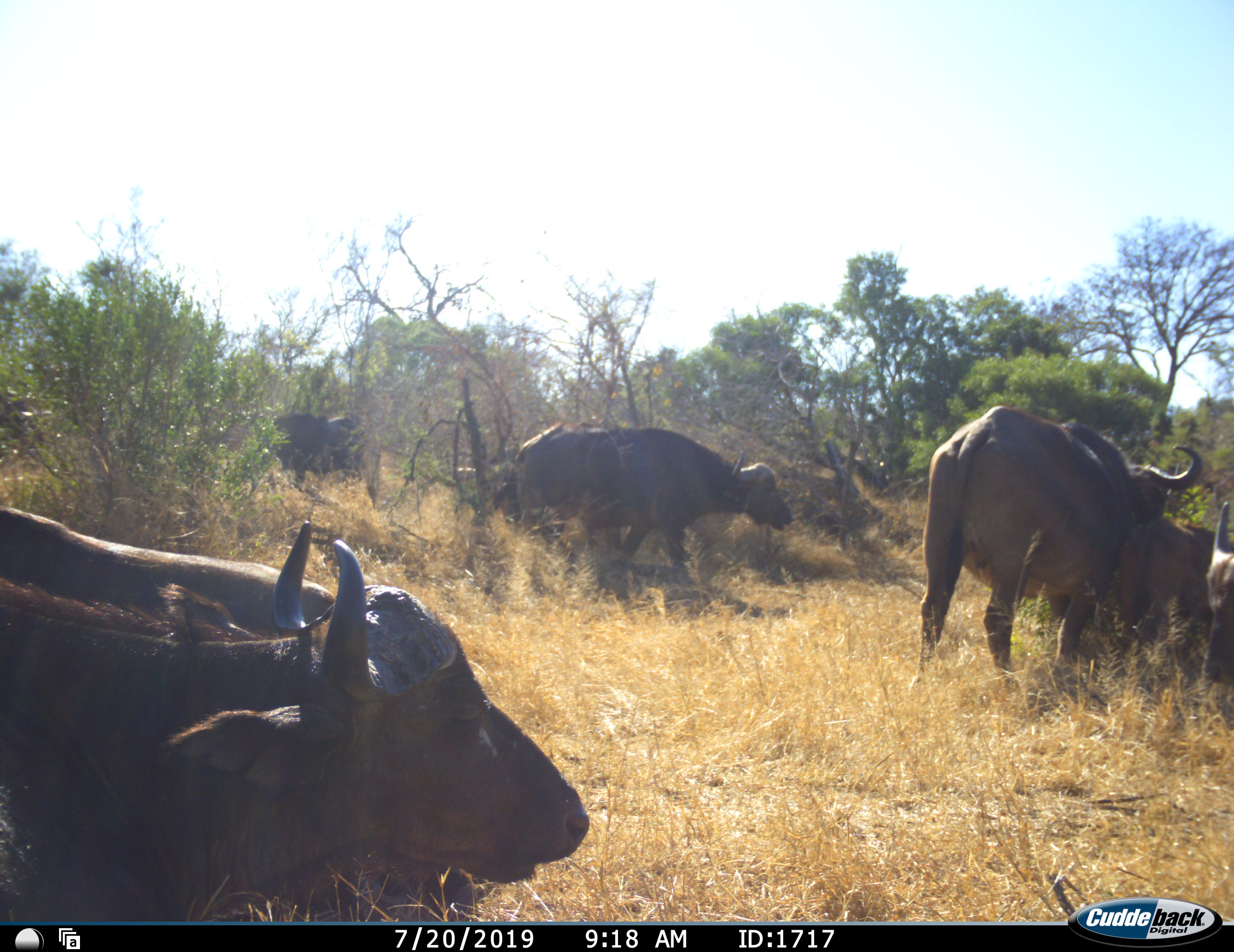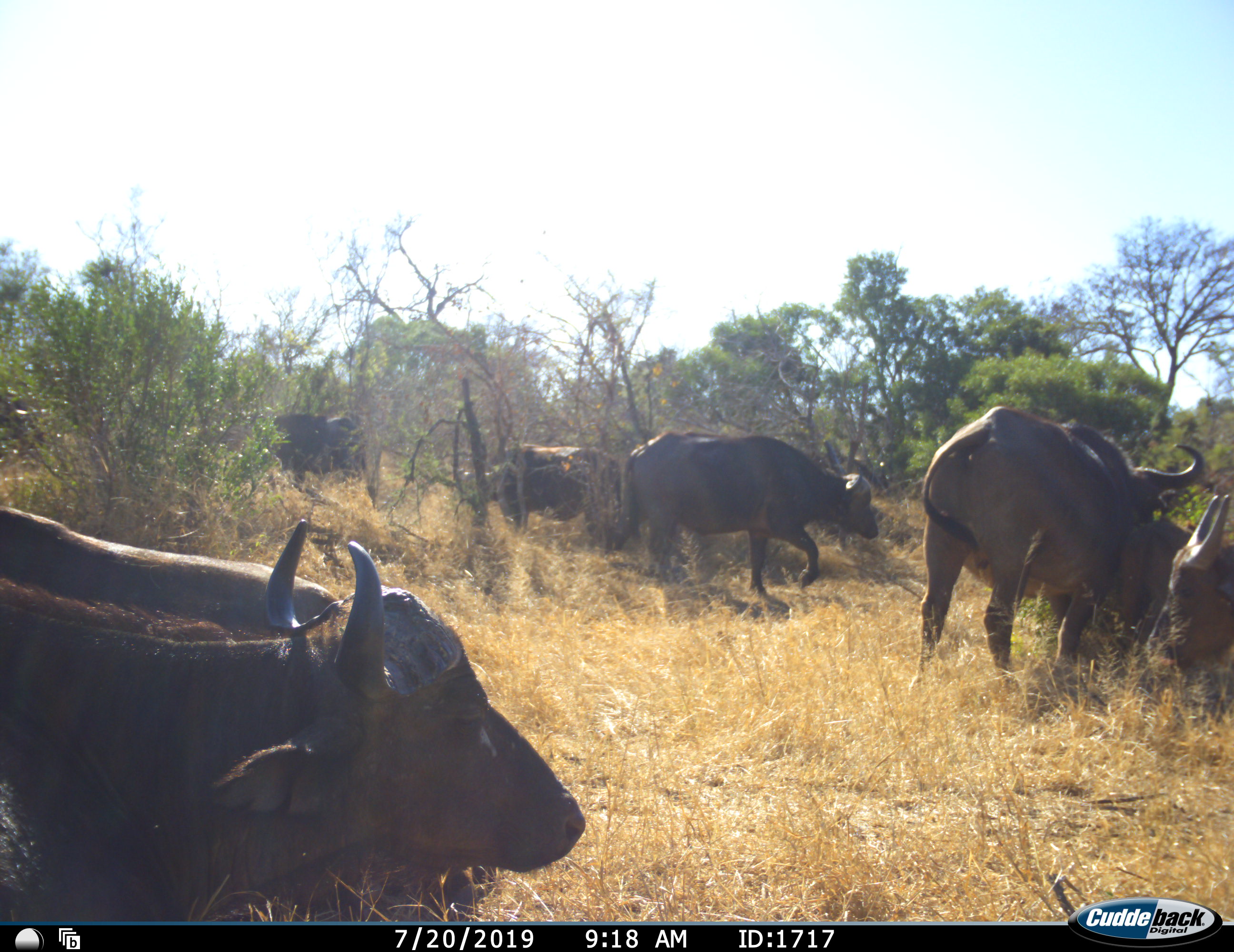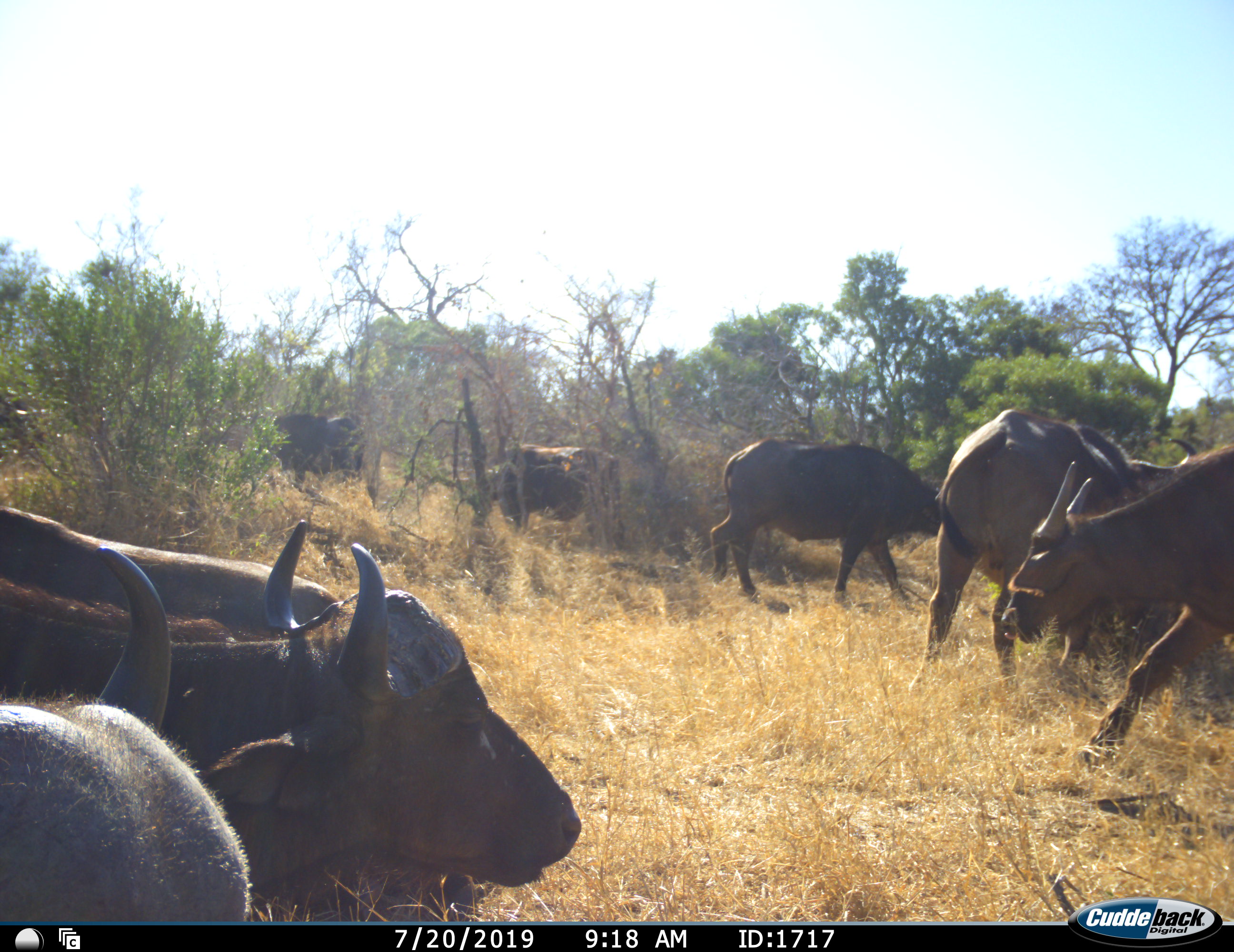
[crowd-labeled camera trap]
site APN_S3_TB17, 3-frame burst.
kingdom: Animalia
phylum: Chordata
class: Mammalia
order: Artiodactyla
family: Bovidae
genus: Syncerus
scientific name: Syncerus caffer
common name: african buffalo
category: buffalo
Buffalo (african buffalo) (Syncerus caffer), count 9. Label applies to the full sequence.